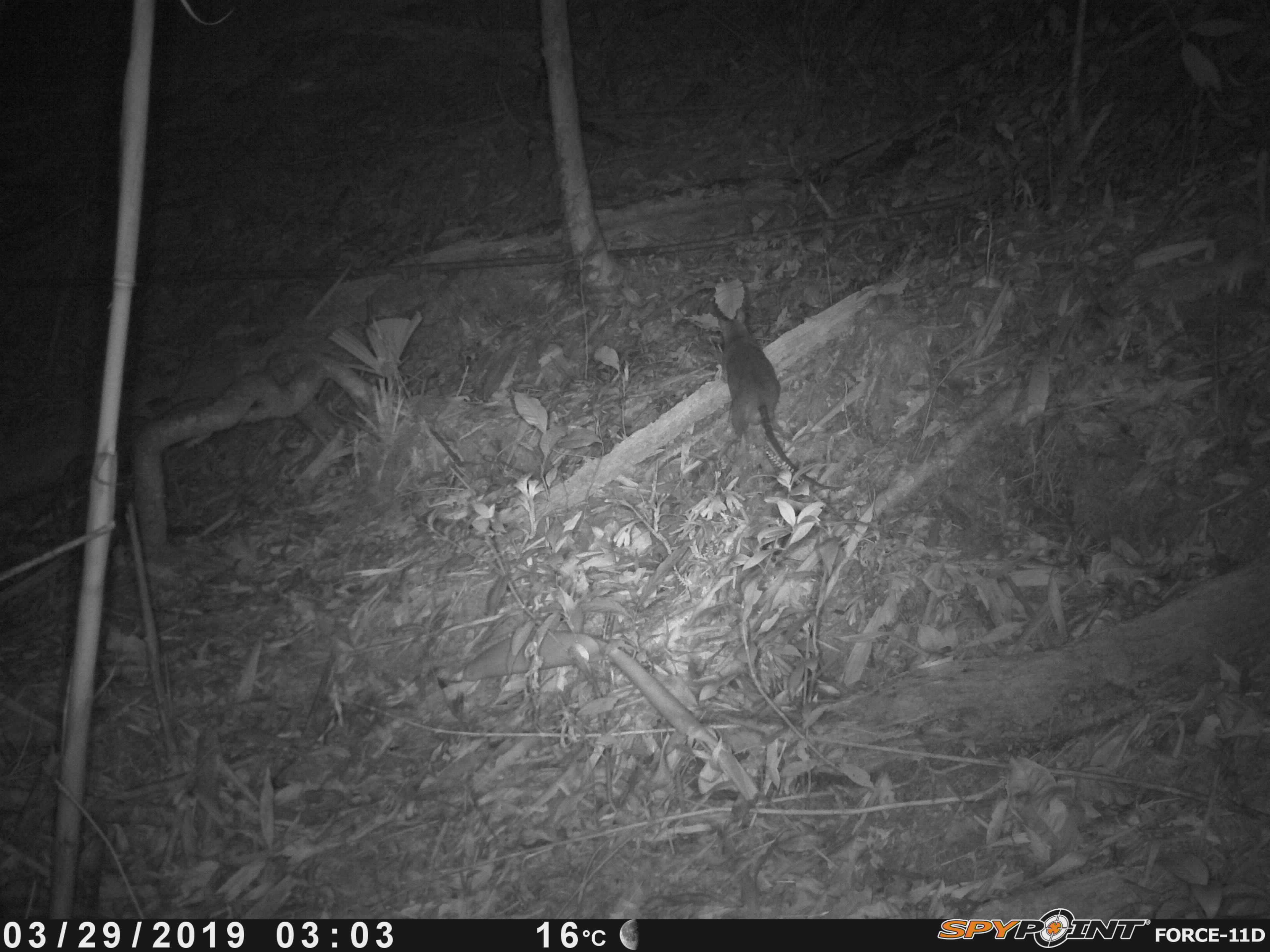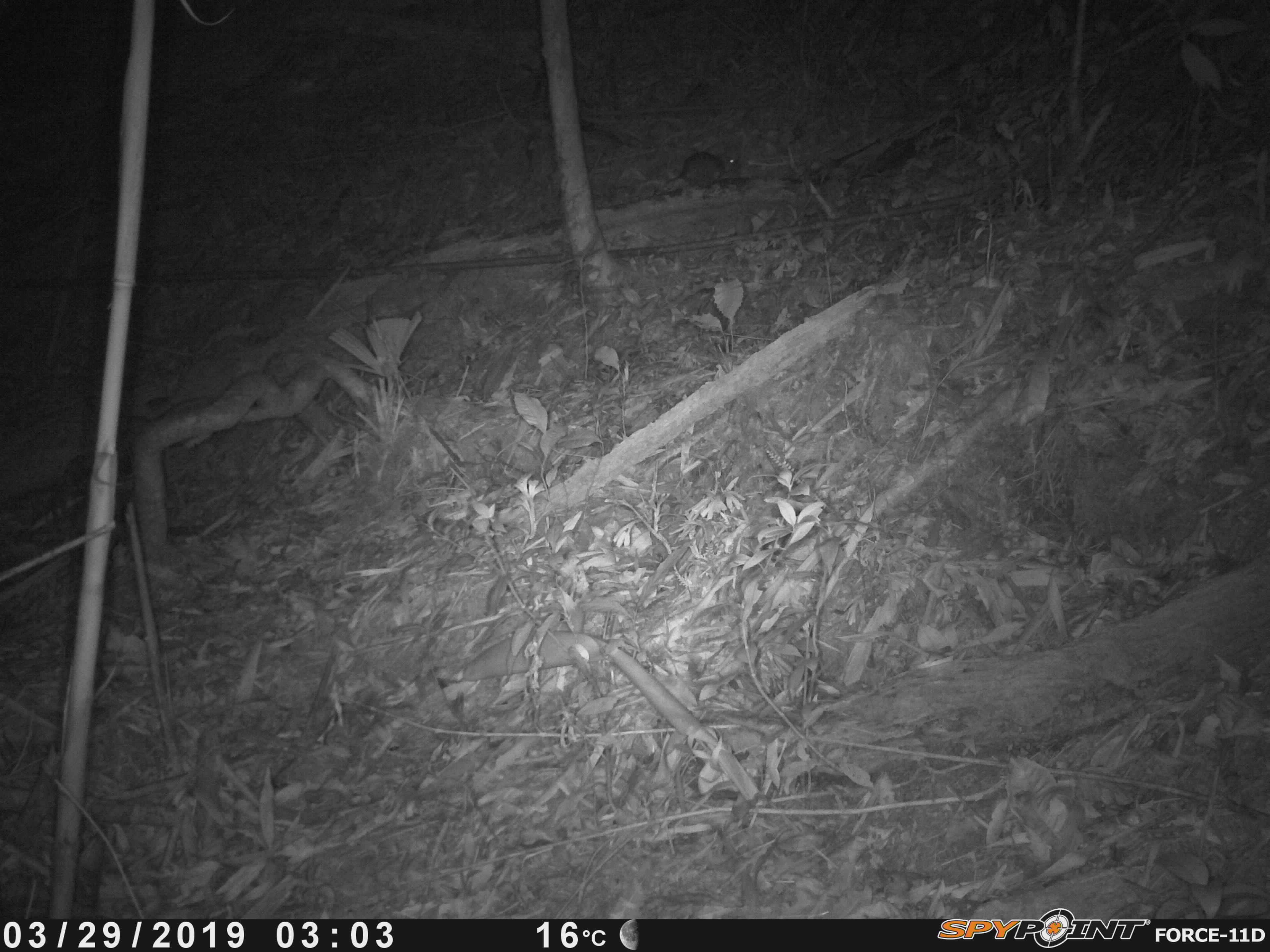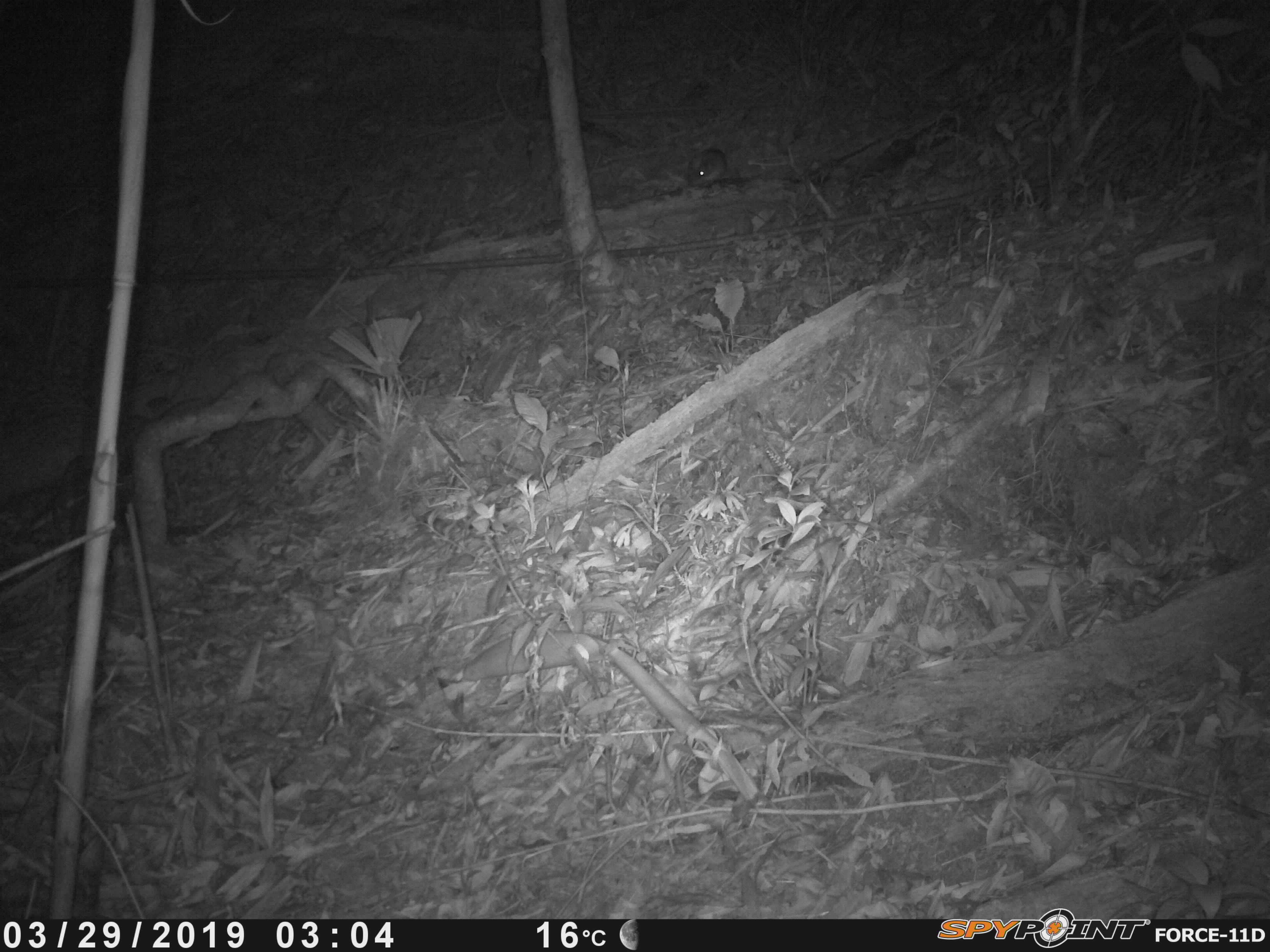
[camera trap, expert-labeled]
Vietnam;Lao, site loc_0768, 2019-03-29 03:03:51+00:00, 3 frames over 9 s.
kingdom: Animalia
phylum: Chordata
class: Mammalia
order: Rodentia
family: Muridae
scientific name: Muridae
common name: old-world mice and rats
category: unidentified murid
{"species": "unidentified murid (old-world mice and rats) (Muridae)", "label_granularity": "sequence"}